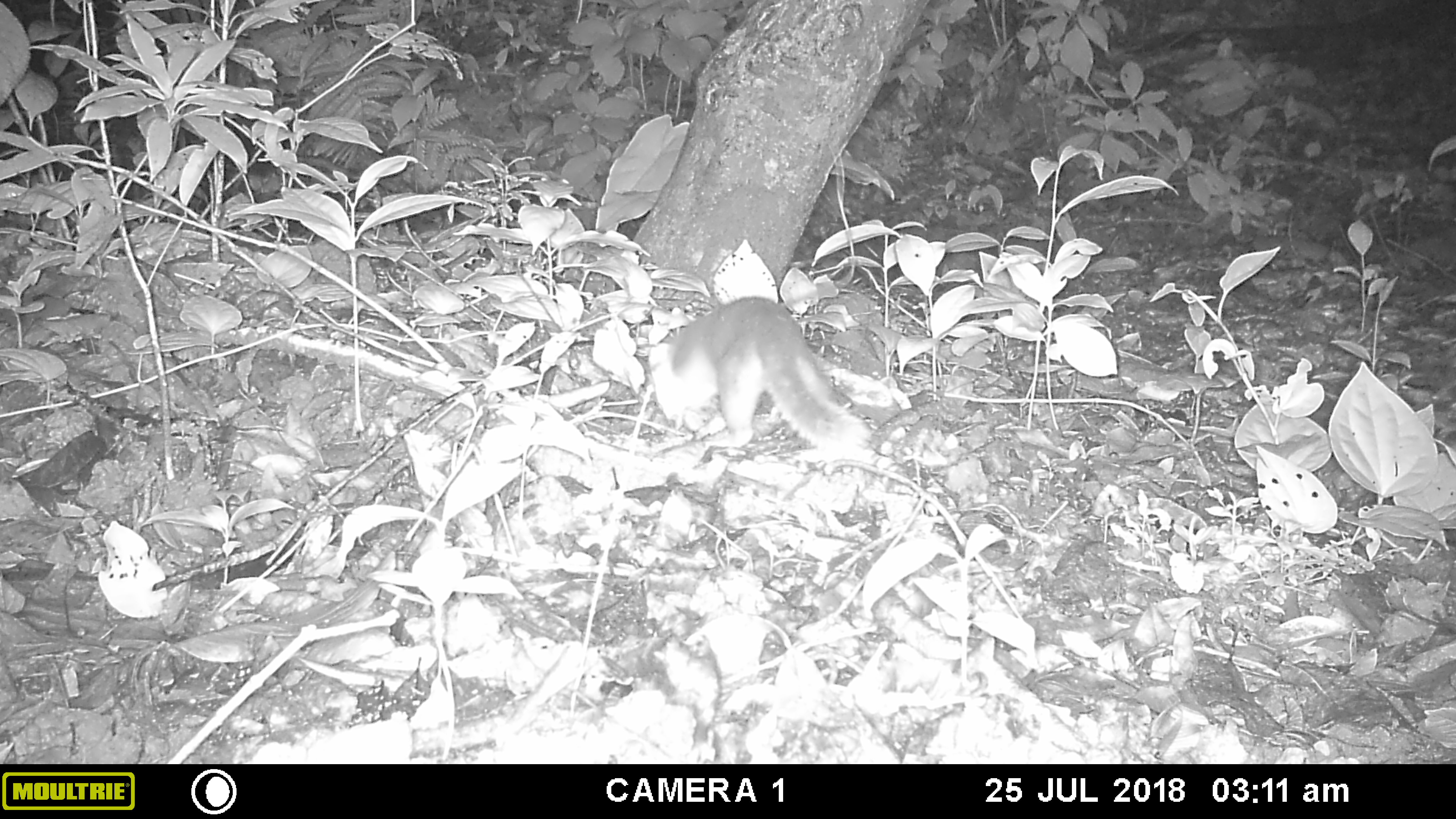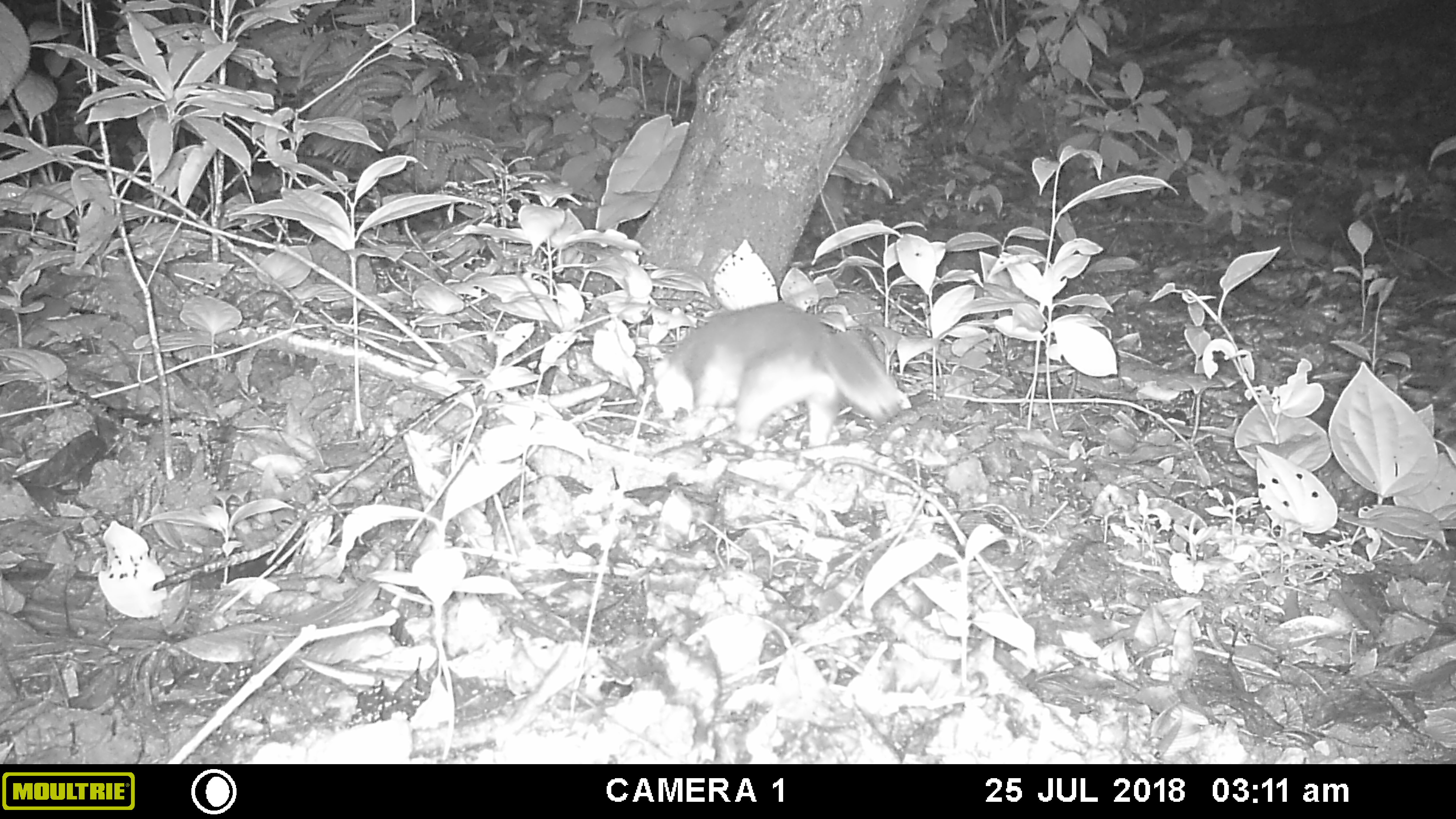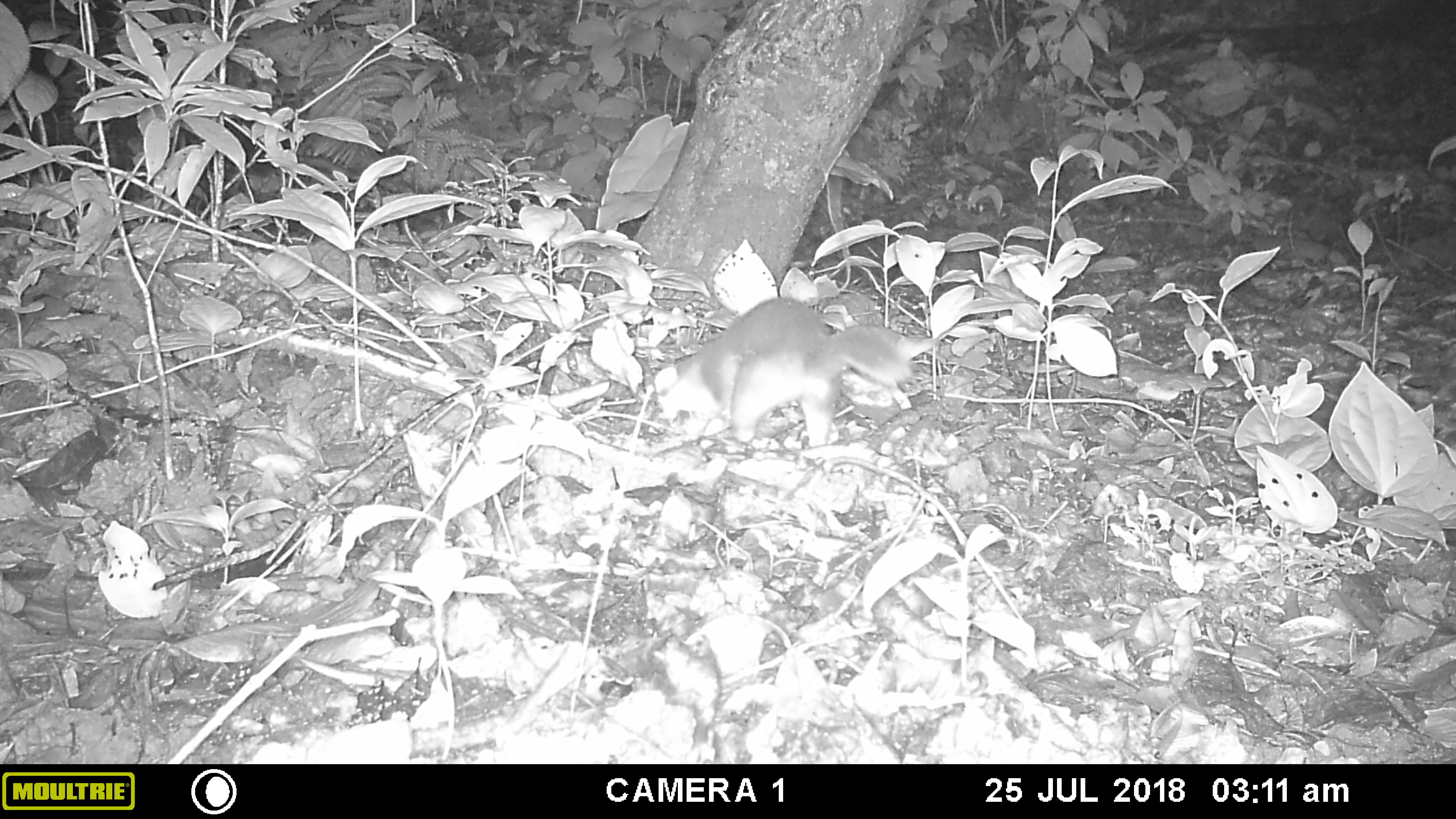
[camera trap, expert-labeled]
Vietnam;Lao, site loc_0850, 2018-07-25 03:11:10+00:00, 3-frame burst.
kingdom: Animalia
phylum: Chordata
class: Mammalia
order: Carnivora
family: Mustelidae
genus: Melogale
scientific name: Melogale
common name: ferret badger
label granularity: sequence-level